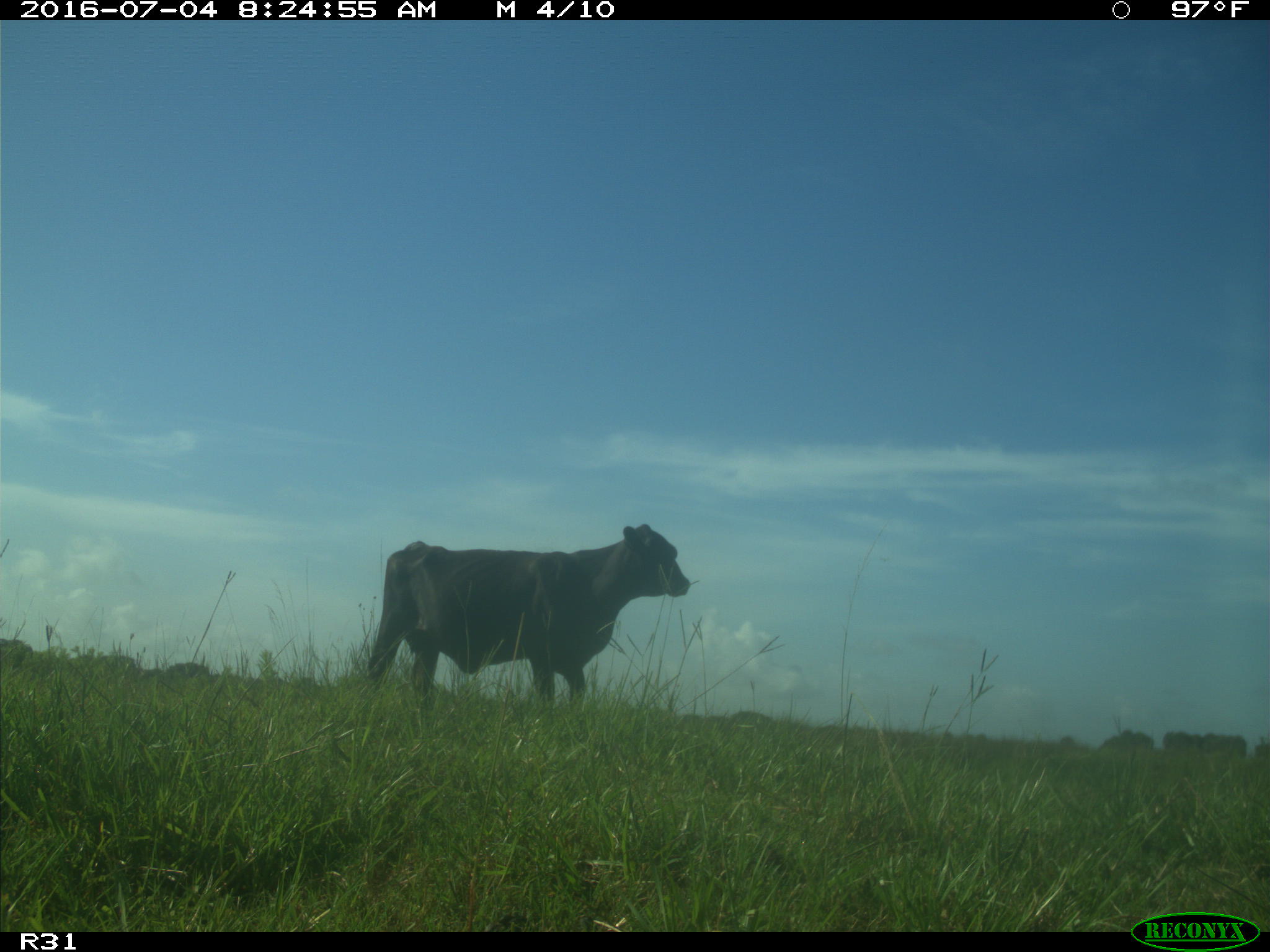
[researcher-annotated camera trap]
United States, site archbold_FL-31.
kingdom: Animalia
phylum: Chordata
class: Mammalia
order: Artiodactyla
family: Bovidae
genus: Bos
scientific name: Bos taurus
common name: domestic cow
Bos taurus (domestic cow).